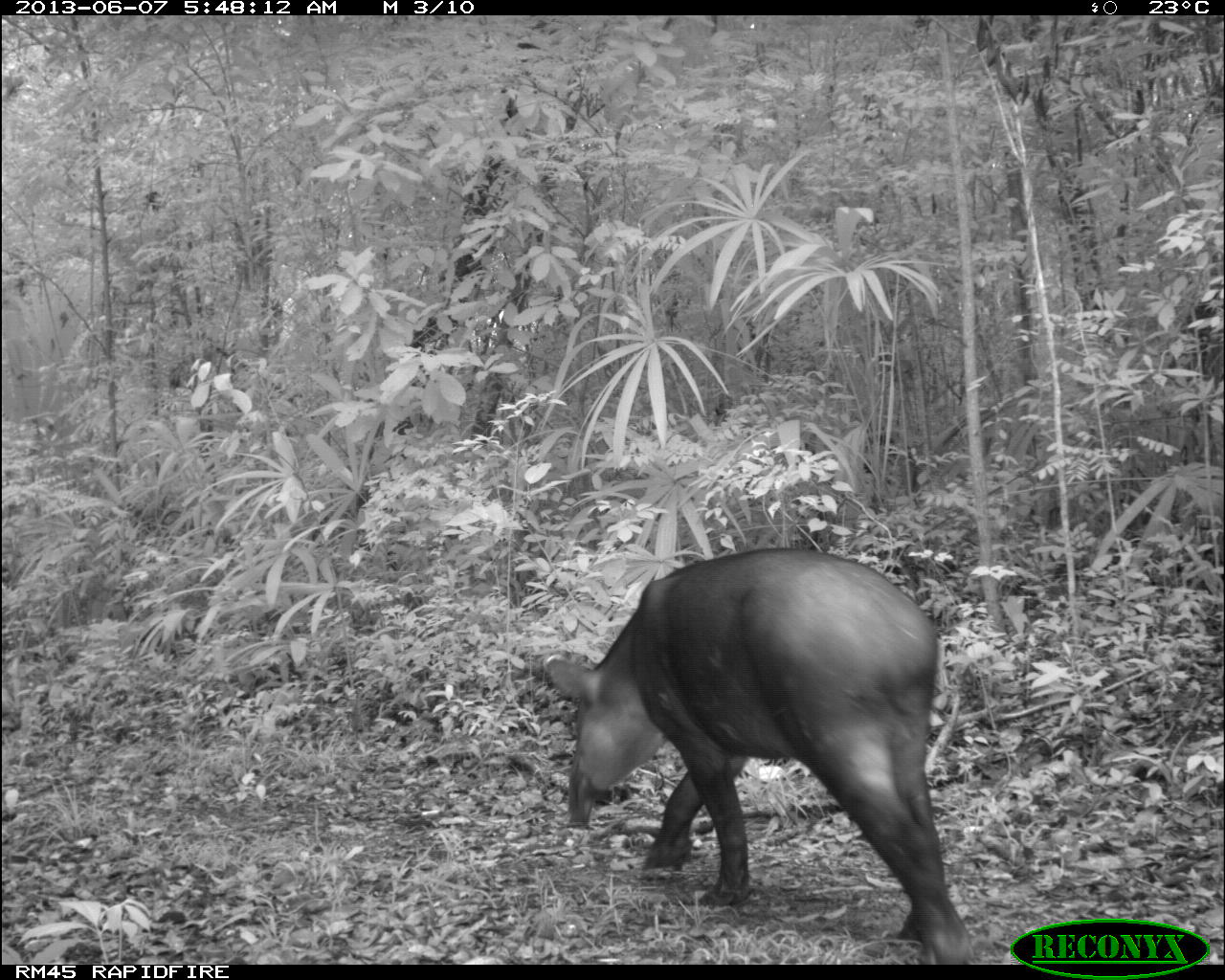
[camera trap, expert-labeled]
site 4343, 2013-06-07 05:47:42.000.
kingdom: Animalia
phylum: Chordata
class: Mammalia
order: Perissodactyla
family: Tapiridae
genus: Tapirus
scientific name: Tapirus bairdii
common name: baird's tapir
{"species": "Tapirus bairdii (baird's tapir)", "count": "1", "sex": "male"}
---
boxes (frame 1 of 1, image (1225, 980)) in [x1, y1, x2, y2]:
tapirus bairdii: [535, 544, 980, 961]